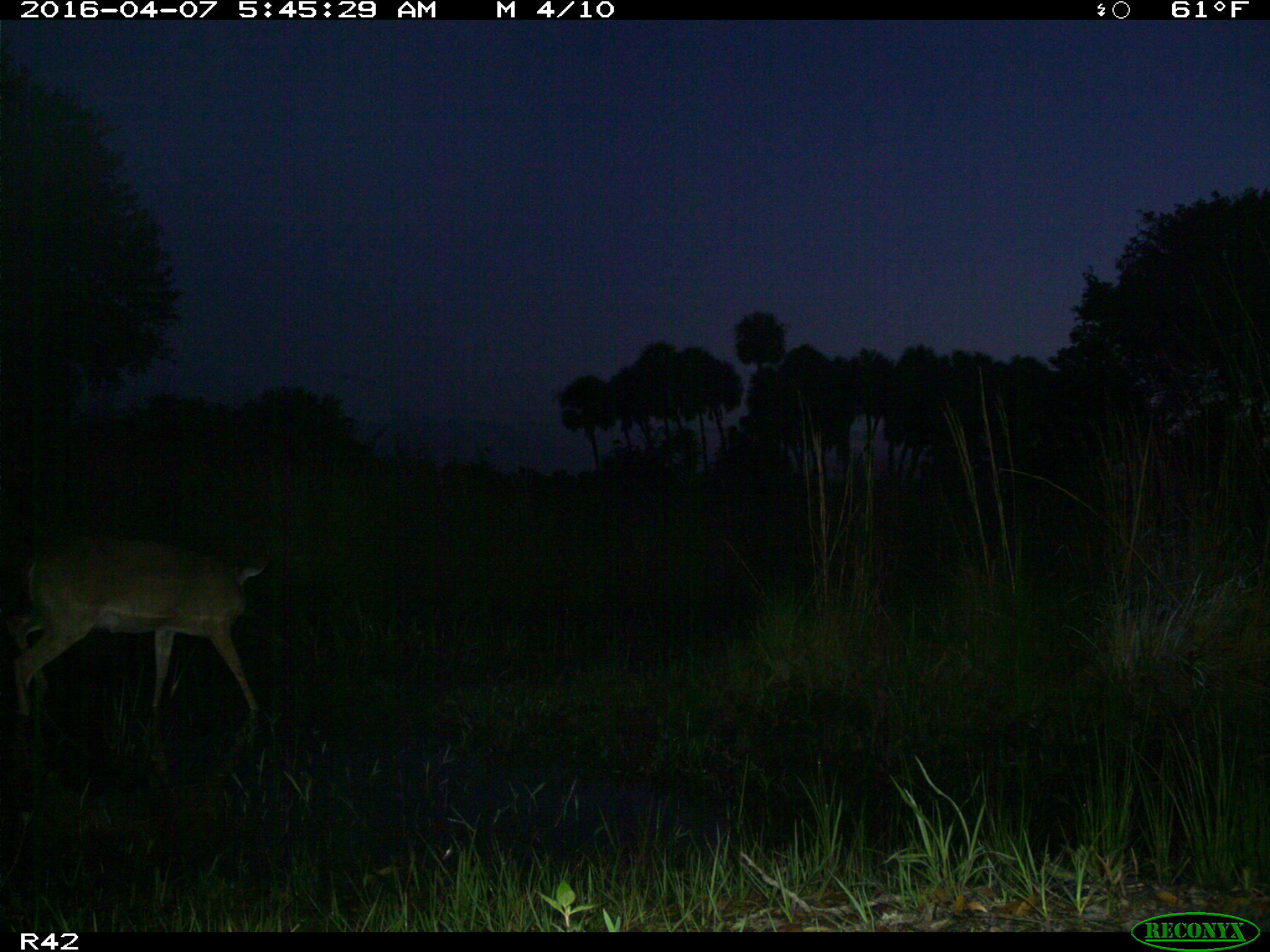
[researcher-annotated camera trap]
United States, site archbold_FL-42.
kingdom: Animalia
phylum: Chordata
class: Mammalia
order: Artiodactyla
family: Cervidae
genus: Odocoileus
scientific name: Odocoileus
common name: deer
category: unidentified deer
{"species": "unidentified deer (deer) (Odocoileus)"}